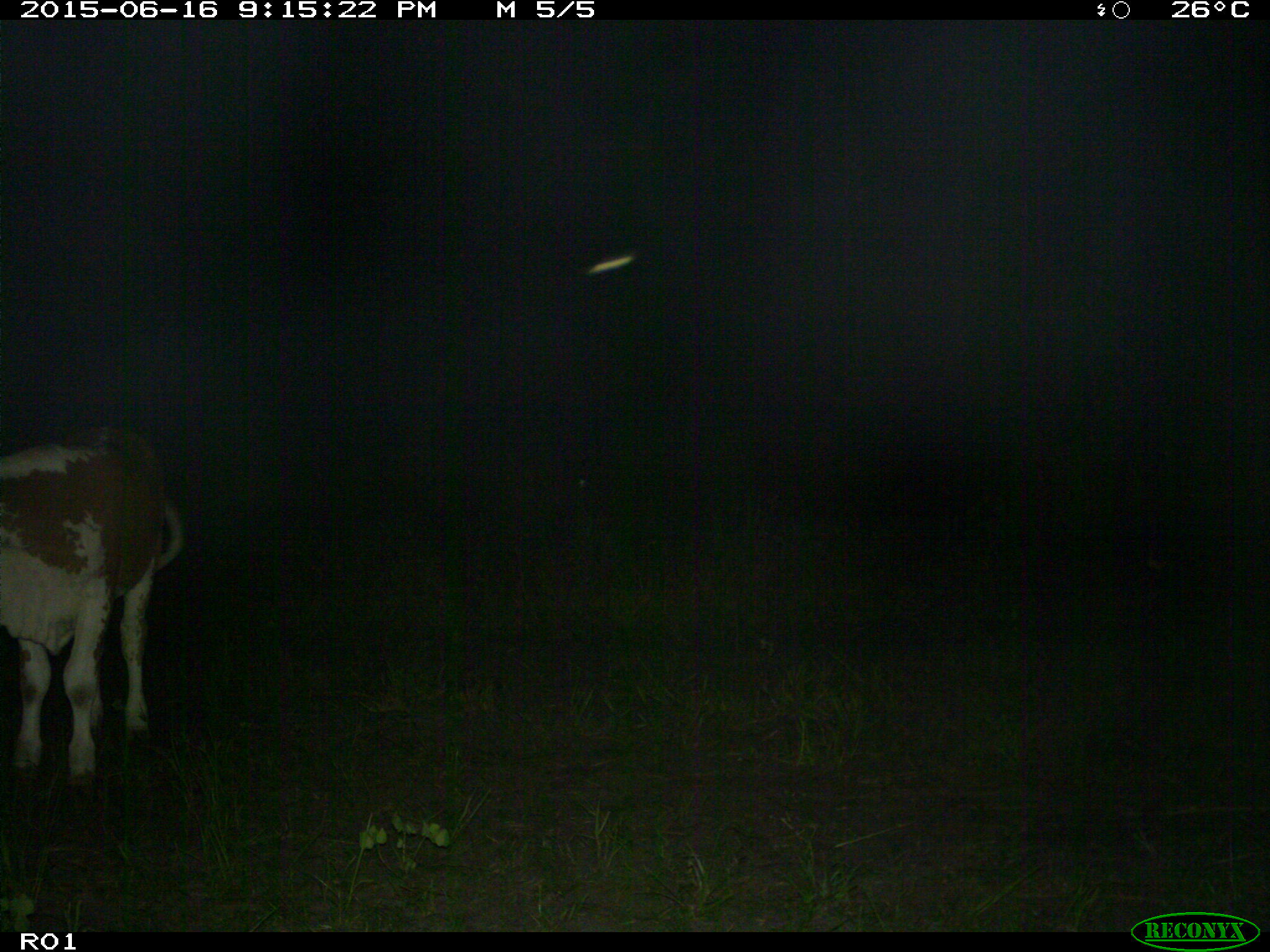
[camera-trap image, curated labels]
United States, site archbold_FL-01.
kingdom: Animalia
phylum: Chordata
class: Mammalia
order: Artiodactyla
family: Bovidae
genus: Bos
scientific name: Bos taurus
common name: domestic cow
Bos taurus (domestic cow).